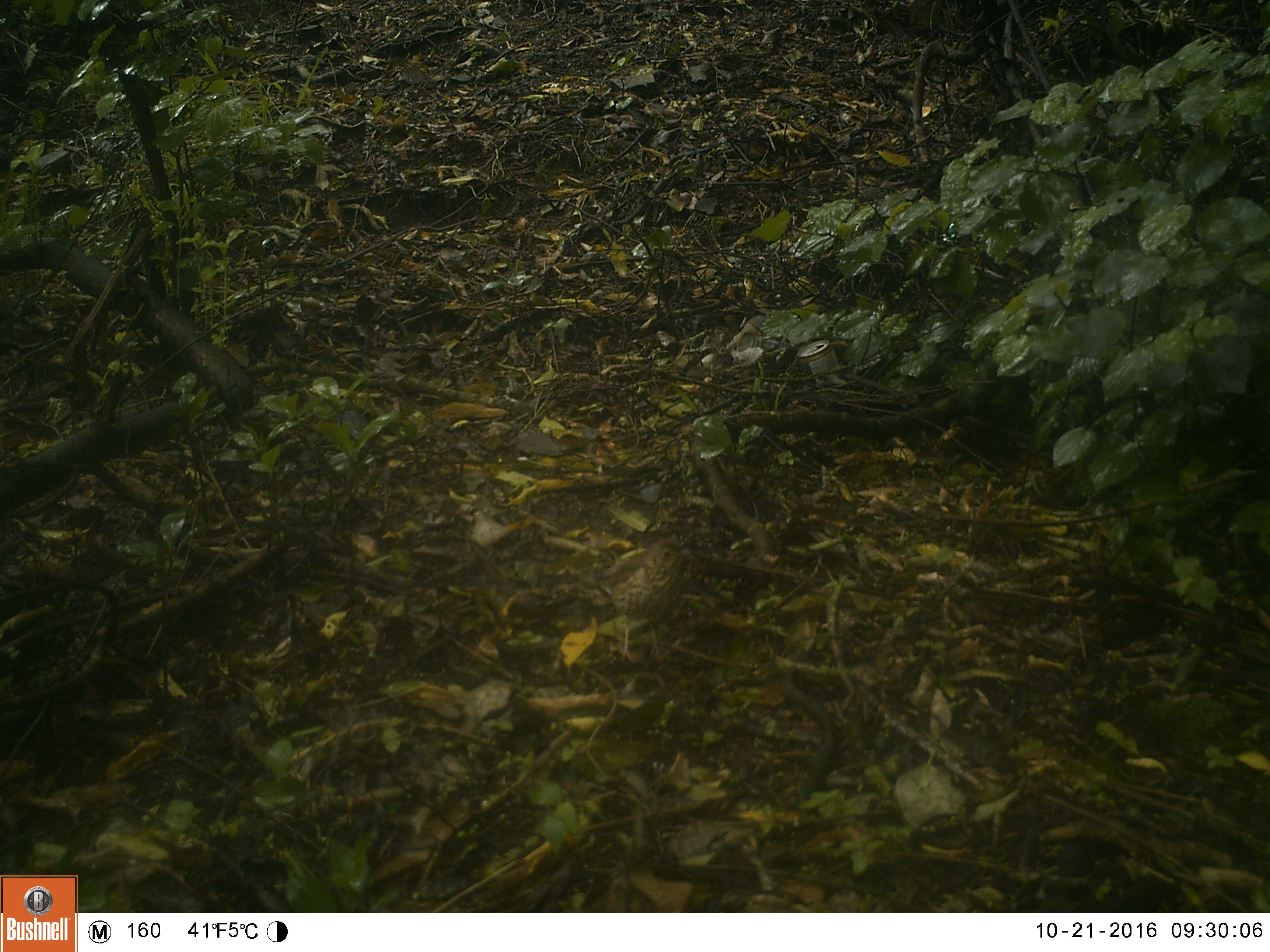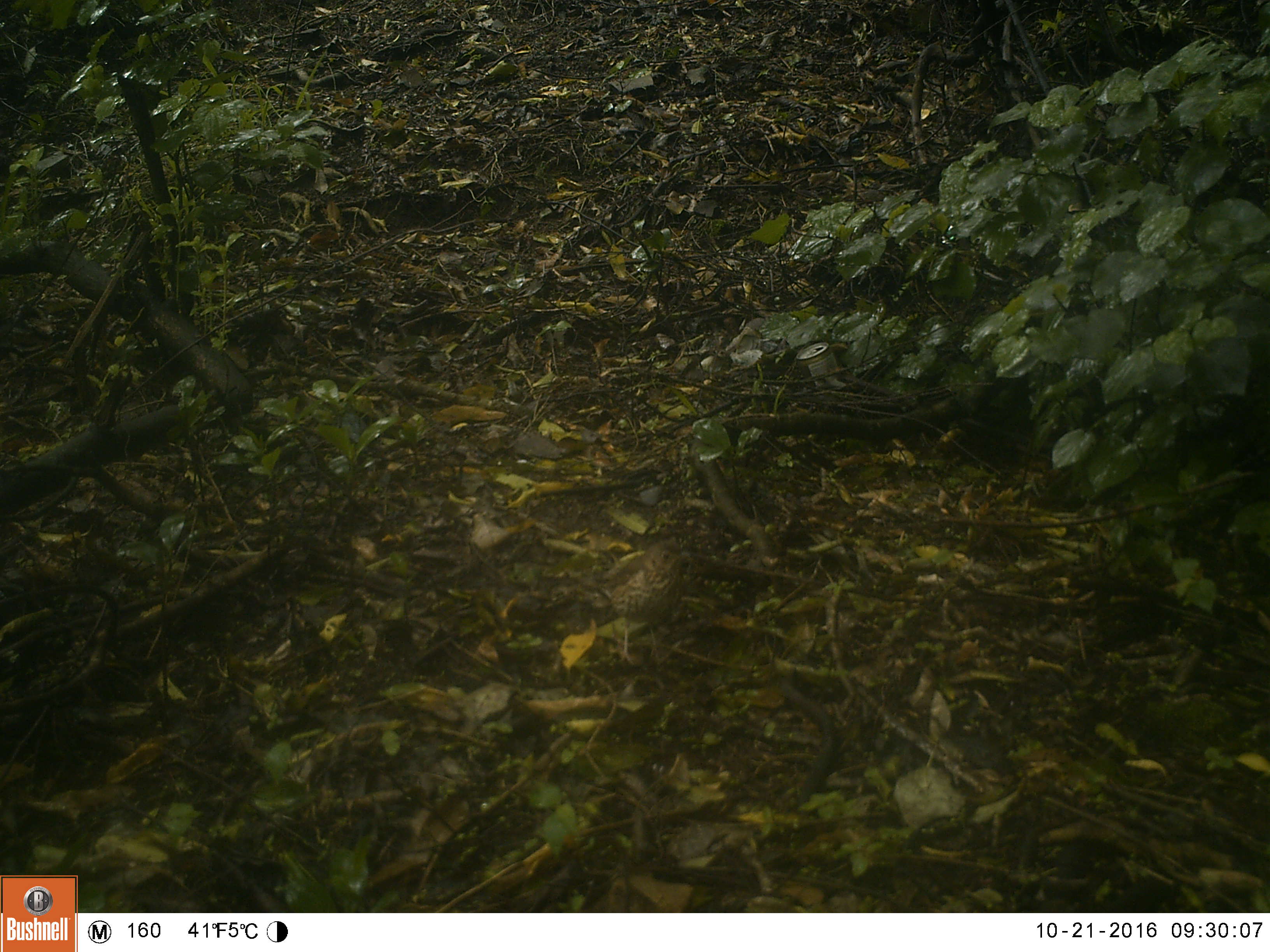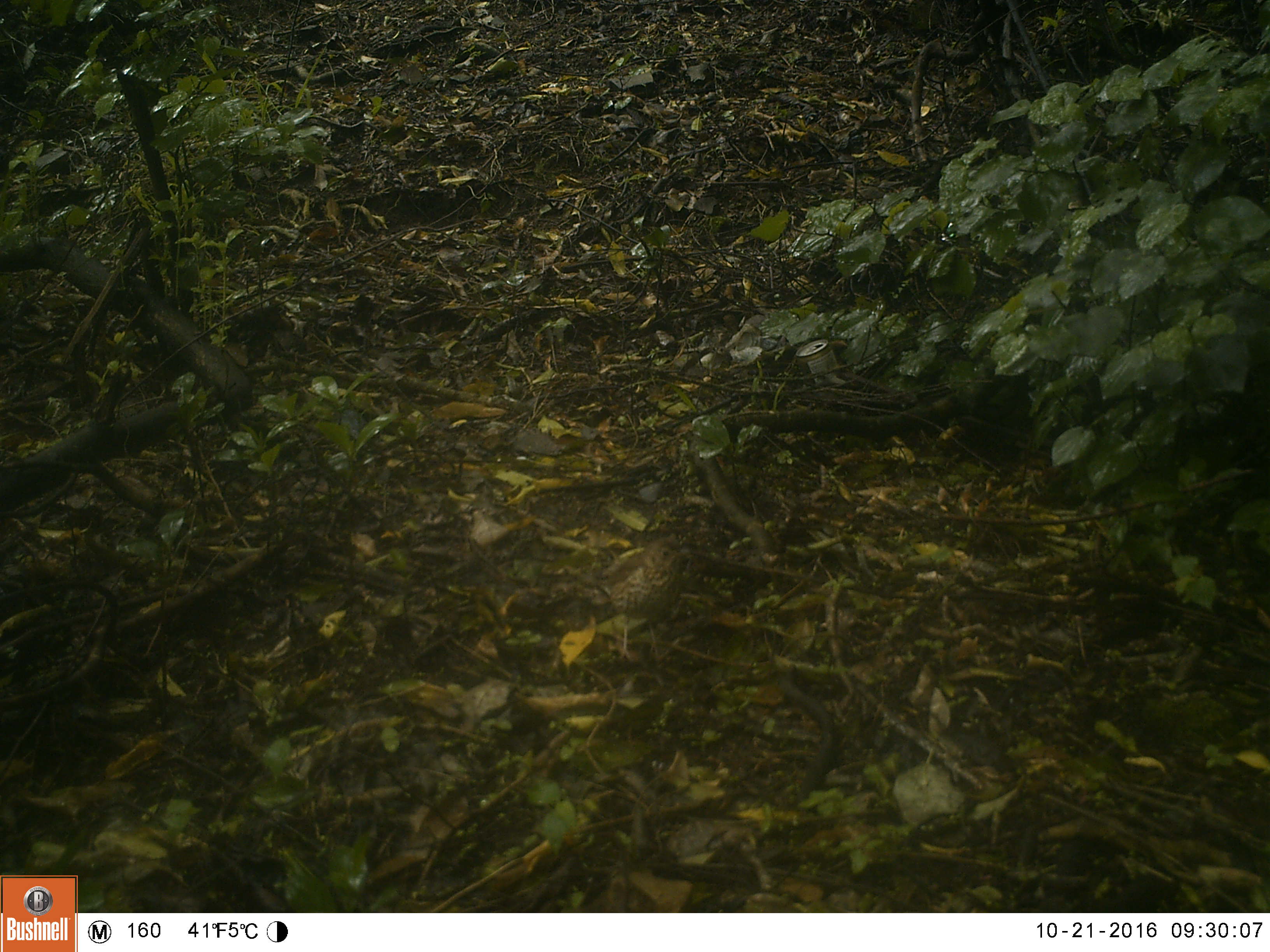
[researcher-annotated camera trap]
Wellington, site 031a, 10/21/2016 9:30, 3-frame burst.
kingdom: Animalia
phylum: Chordata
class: Aves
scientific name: Aves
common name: bird